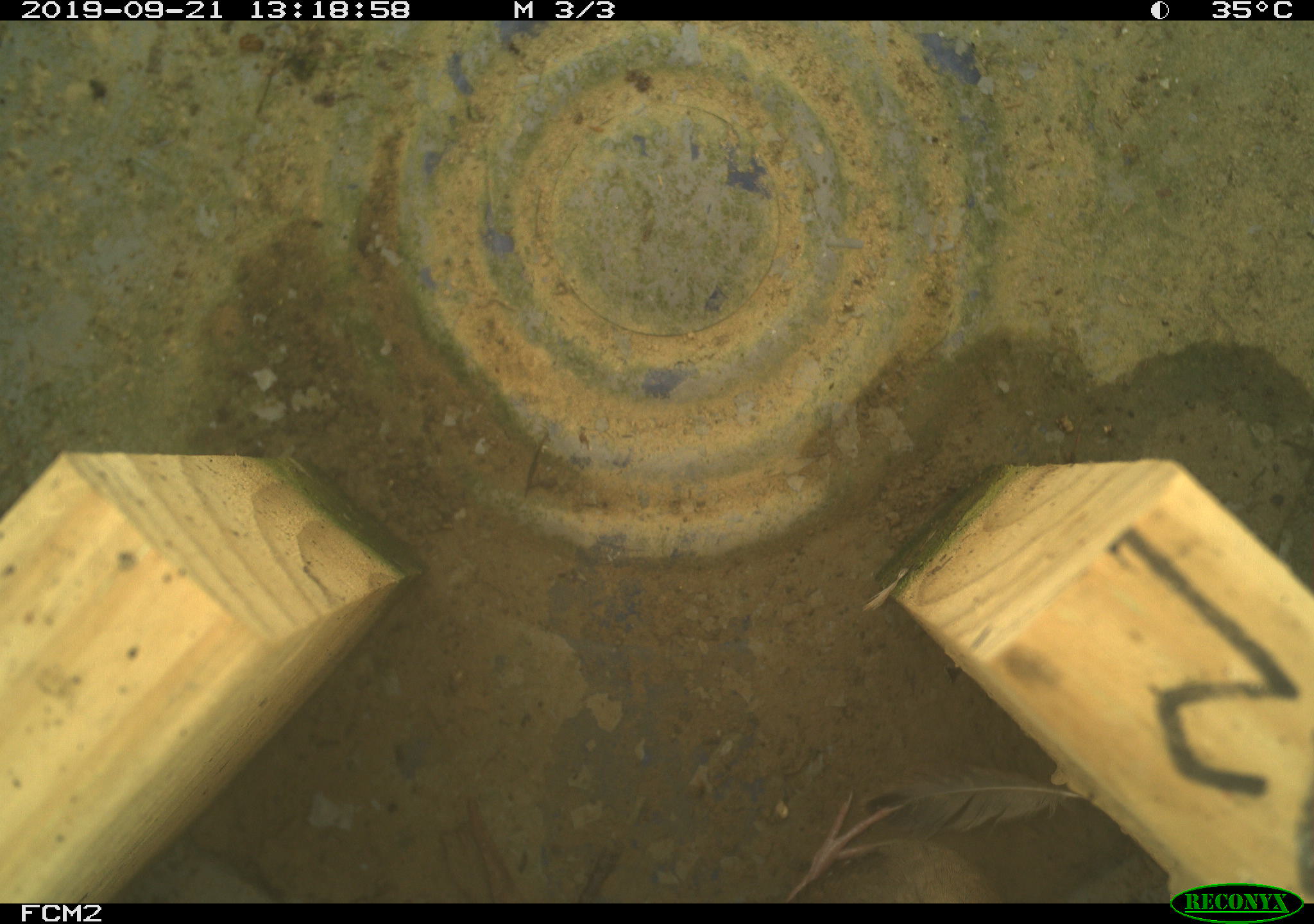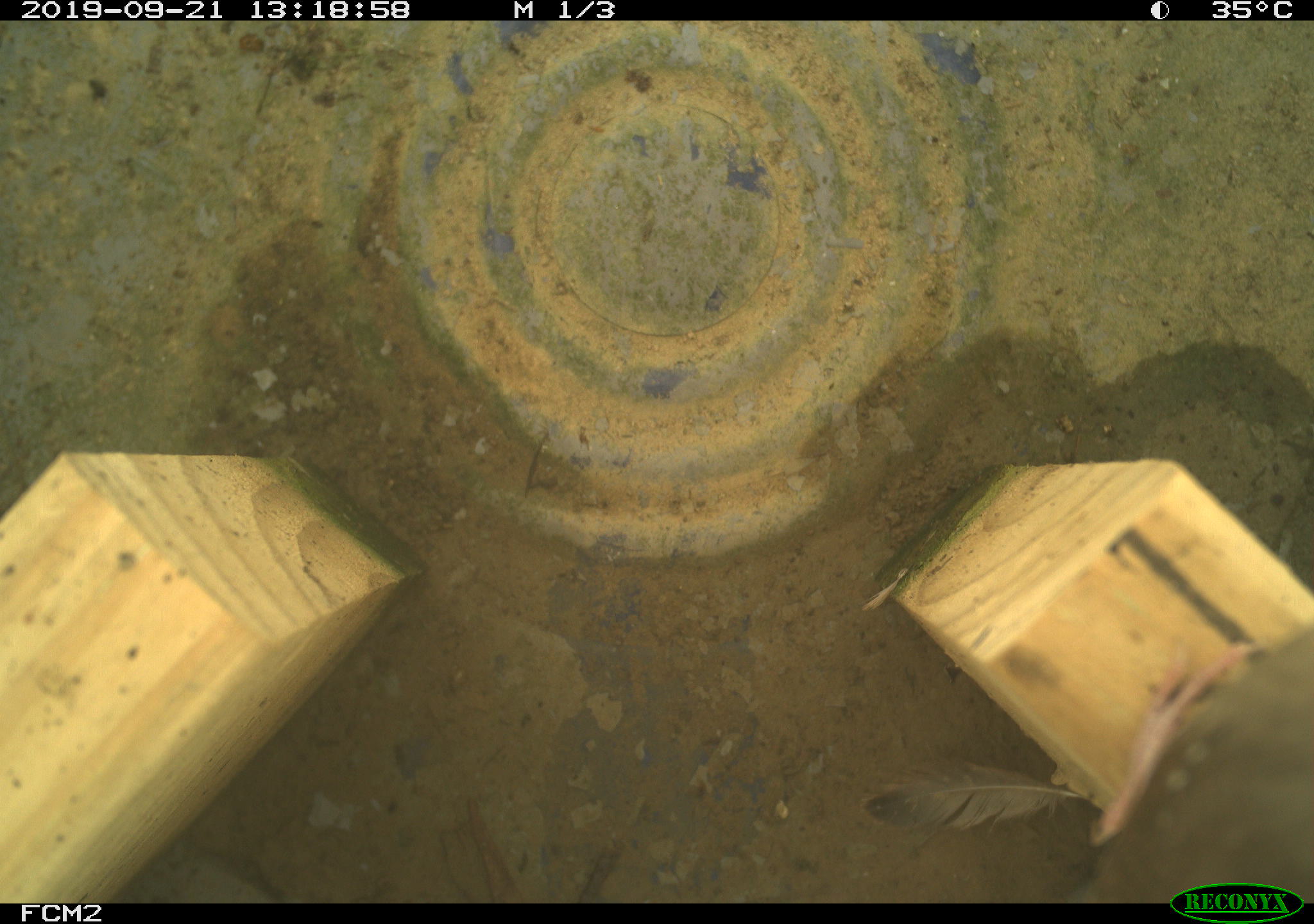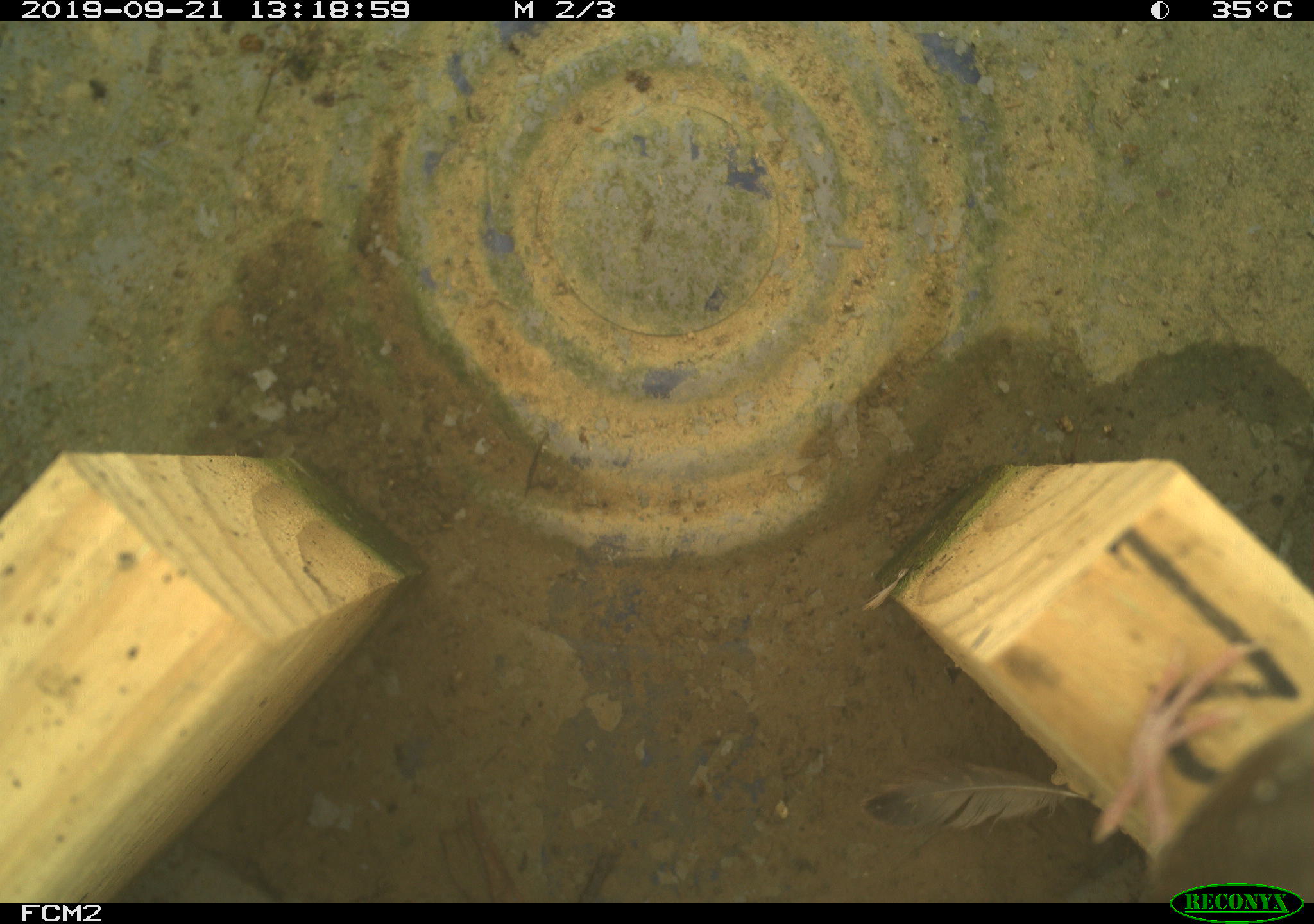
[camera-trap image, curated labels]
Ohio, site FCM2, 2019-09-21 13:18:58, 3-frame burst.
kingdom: Animalia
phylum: Chordata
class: Aves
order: Passeriformes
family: Troglodytidae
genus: Troglodytes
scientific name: Troglodytes aedon aedon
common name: northern house wren